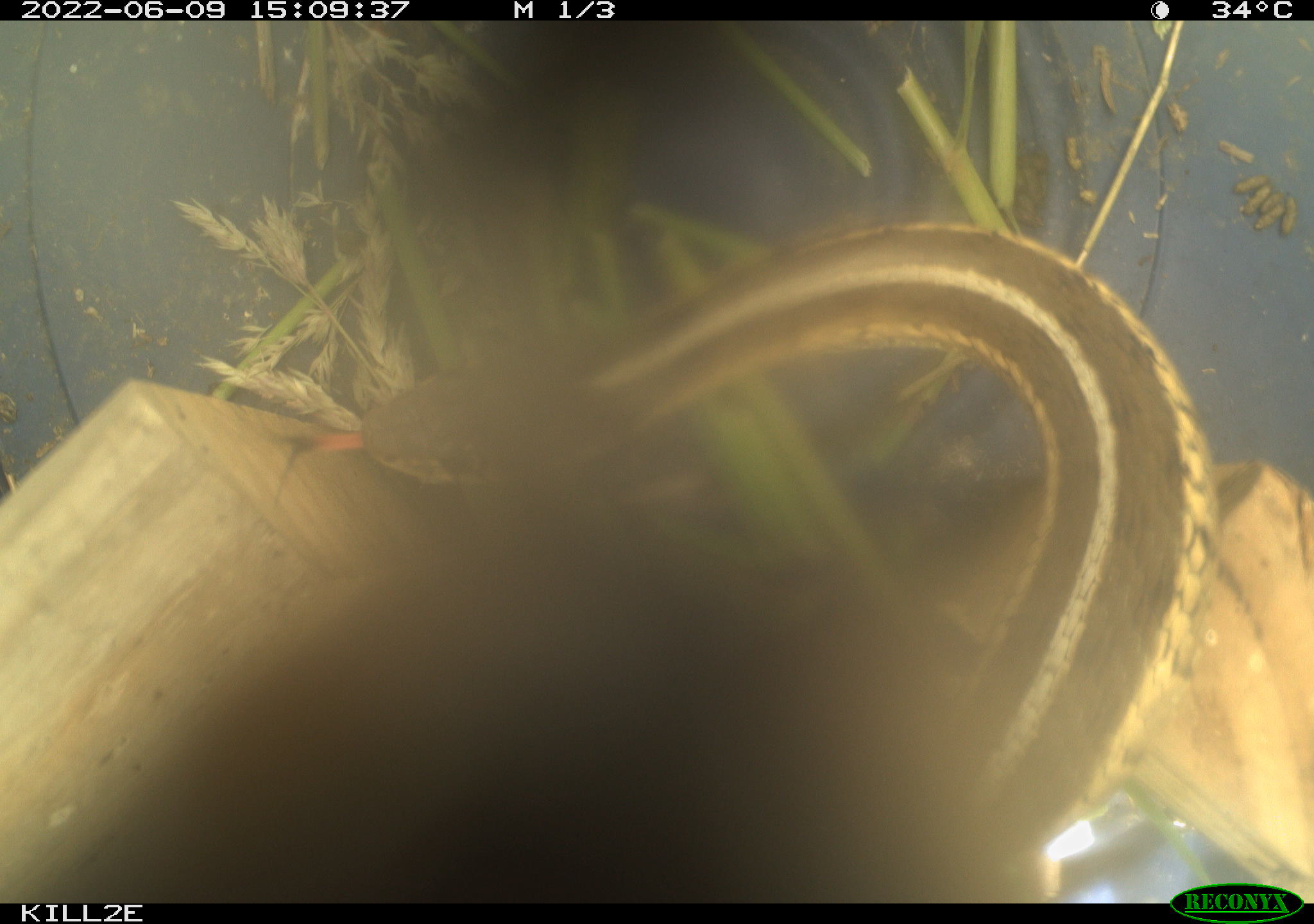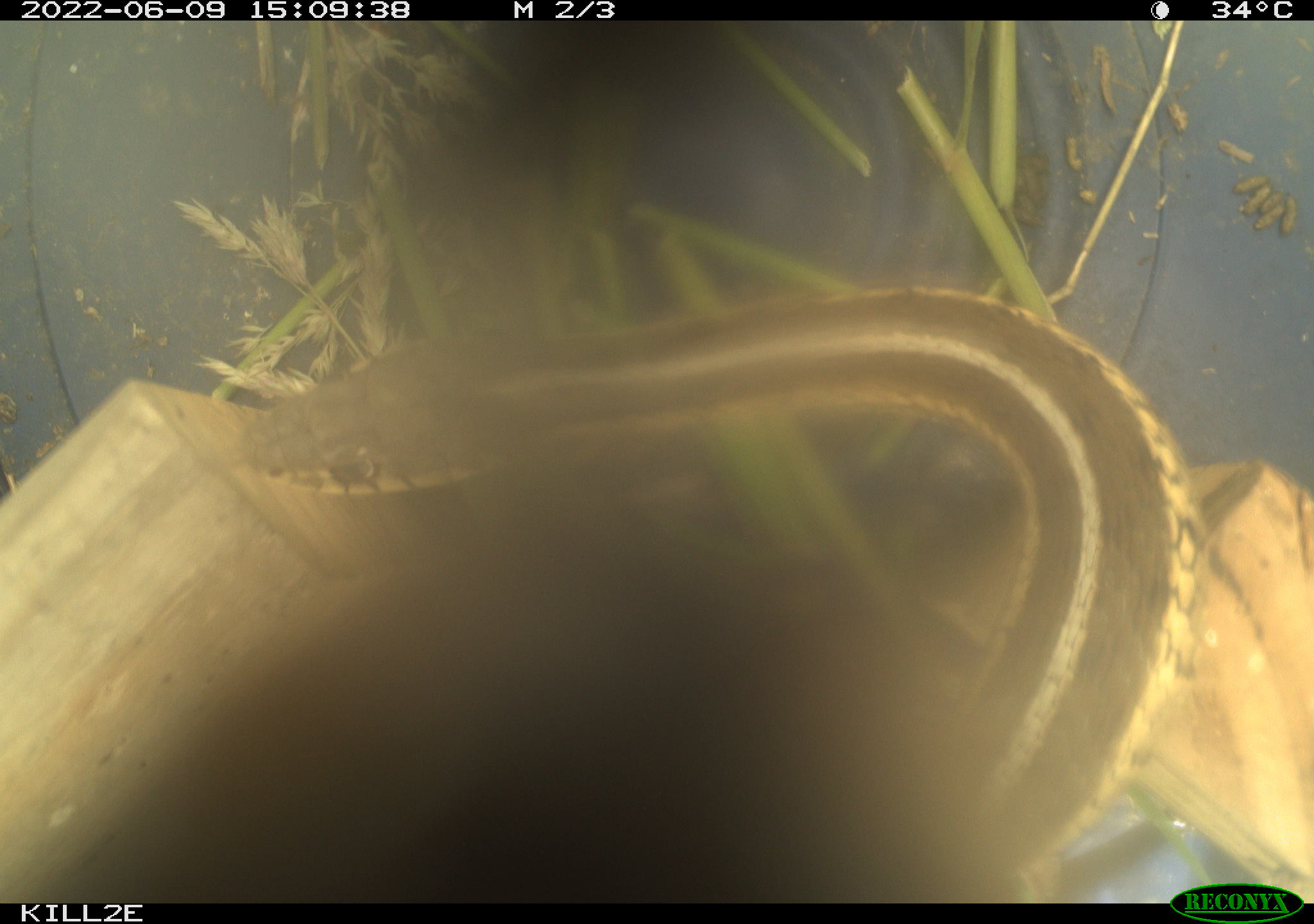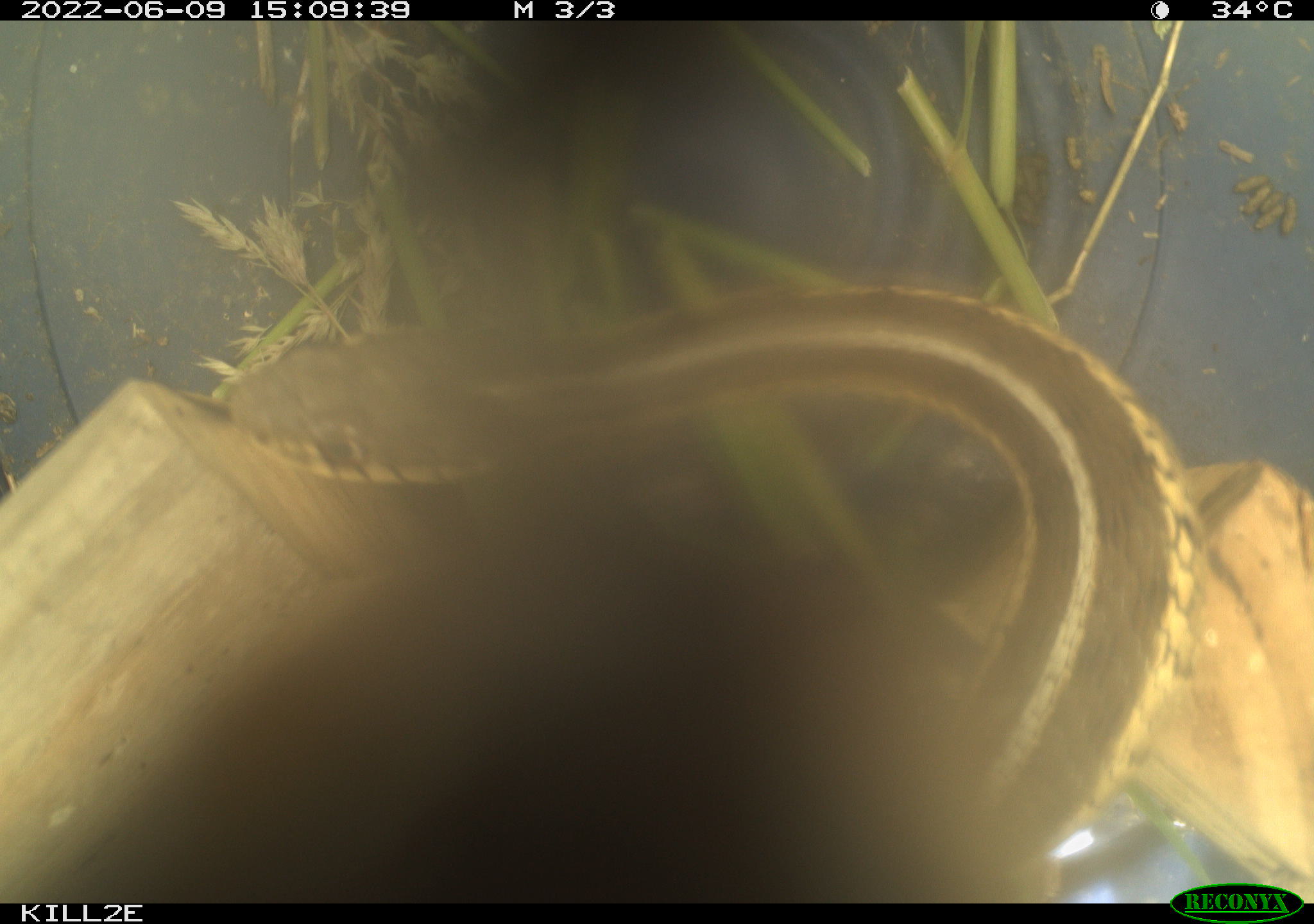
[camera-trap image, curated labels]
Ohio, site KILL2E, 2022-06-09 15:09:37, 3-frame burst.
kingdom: Animalia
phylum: Chordata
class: Reptilia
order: Squamata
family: Colubridae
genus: Thamnophis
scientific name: Thamnophis sirtalis sirtalis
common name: eastern gartersnake